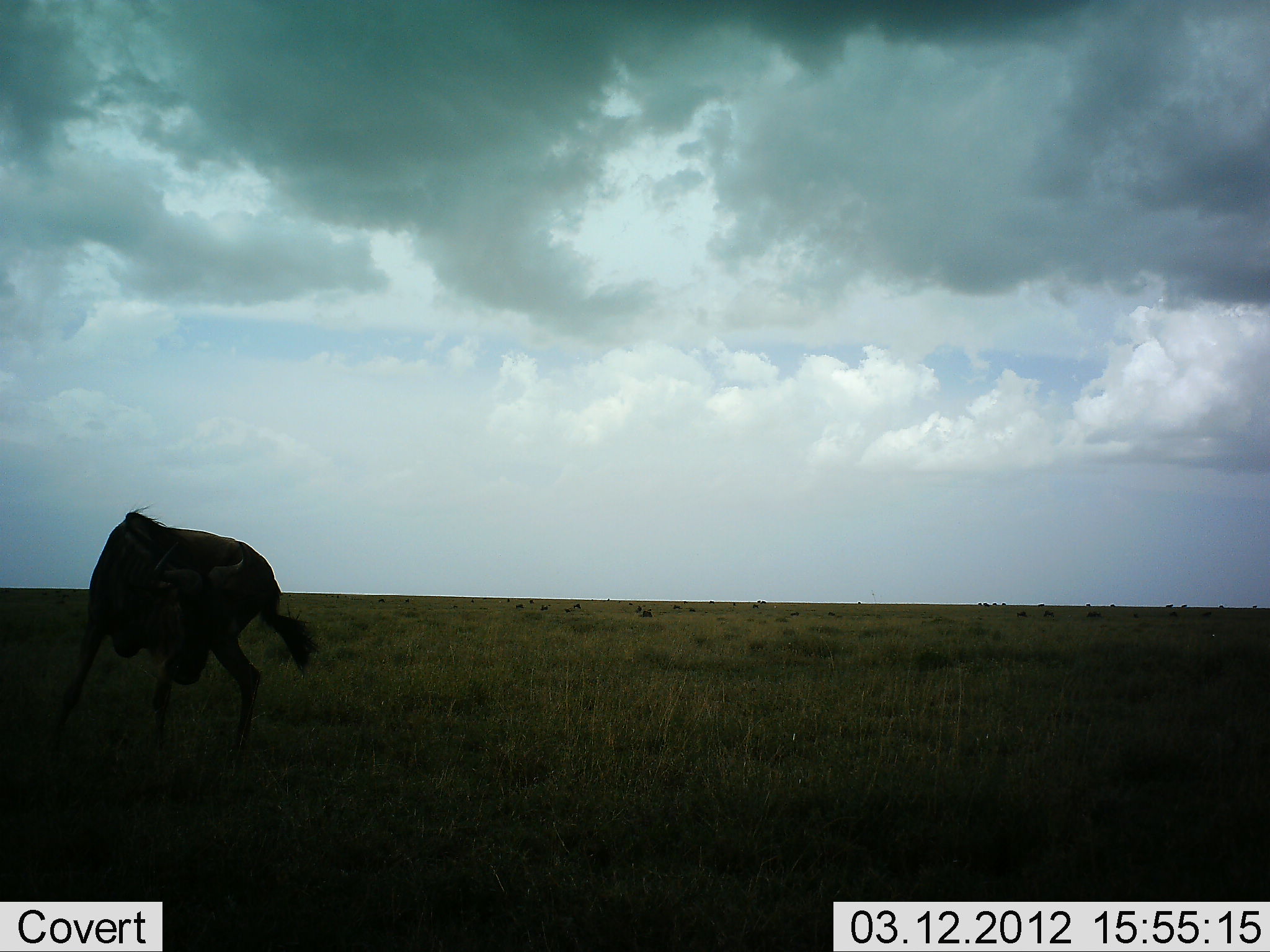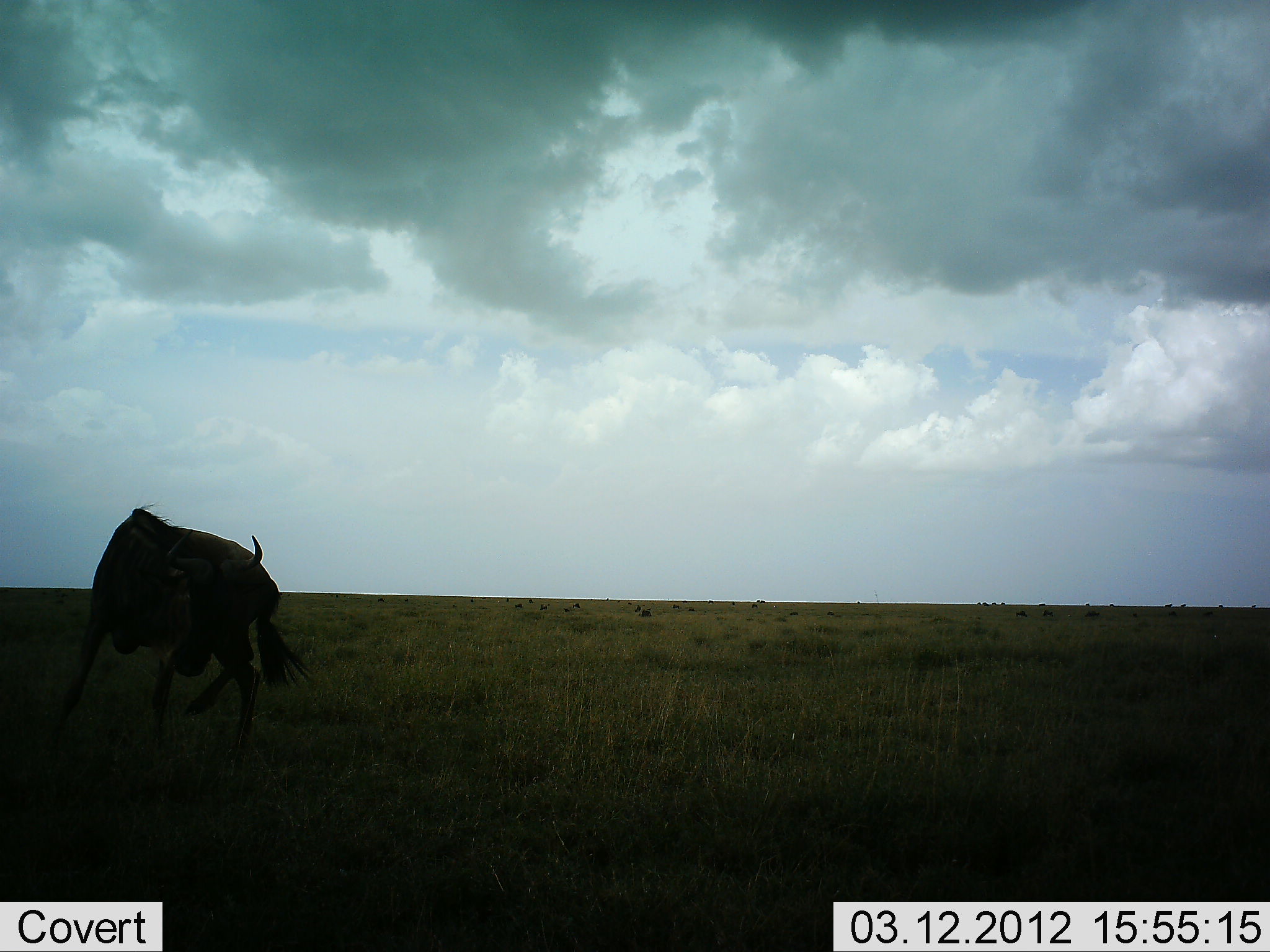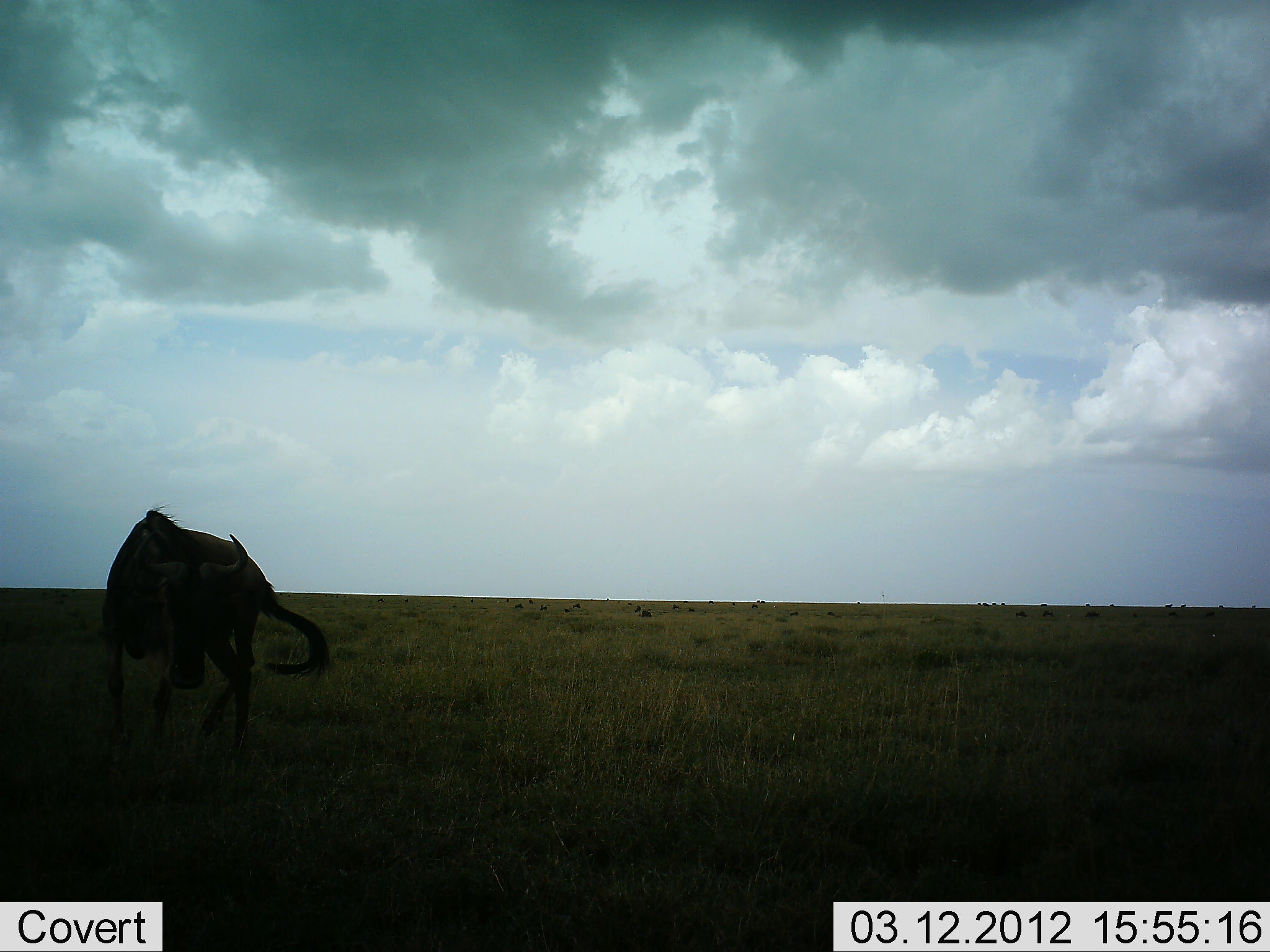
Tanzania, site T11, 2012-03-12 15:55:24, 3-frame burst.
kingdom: Animalia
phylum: Chordata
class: Mammalia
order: Artiodactyla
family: Bovidae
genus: Connochaetes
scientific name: Connochaetes taurinus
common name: blue wildebeest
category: wildebeest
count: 1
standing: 87%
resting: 0%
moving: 20%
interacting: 0%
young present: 0%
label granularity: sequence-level